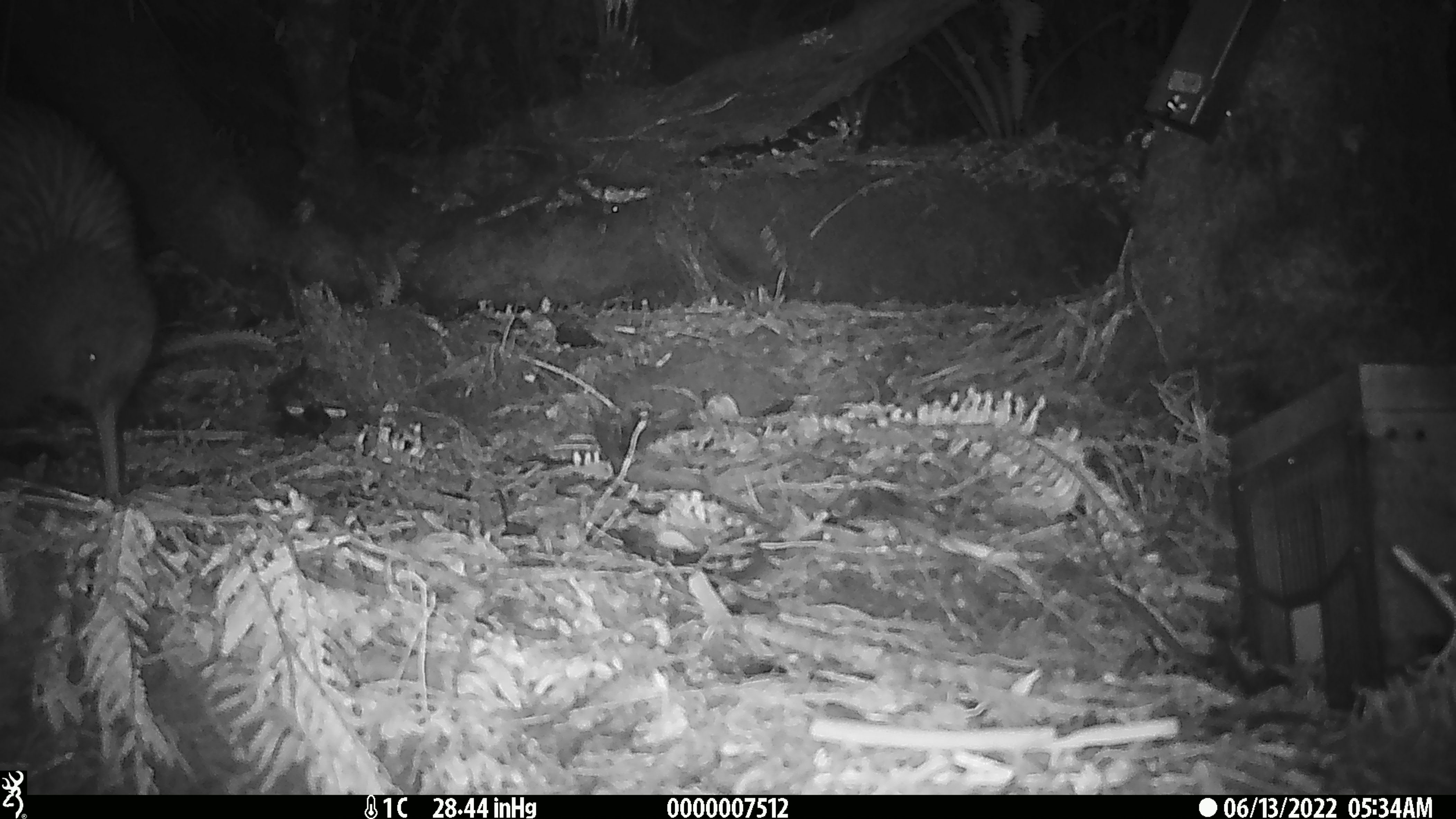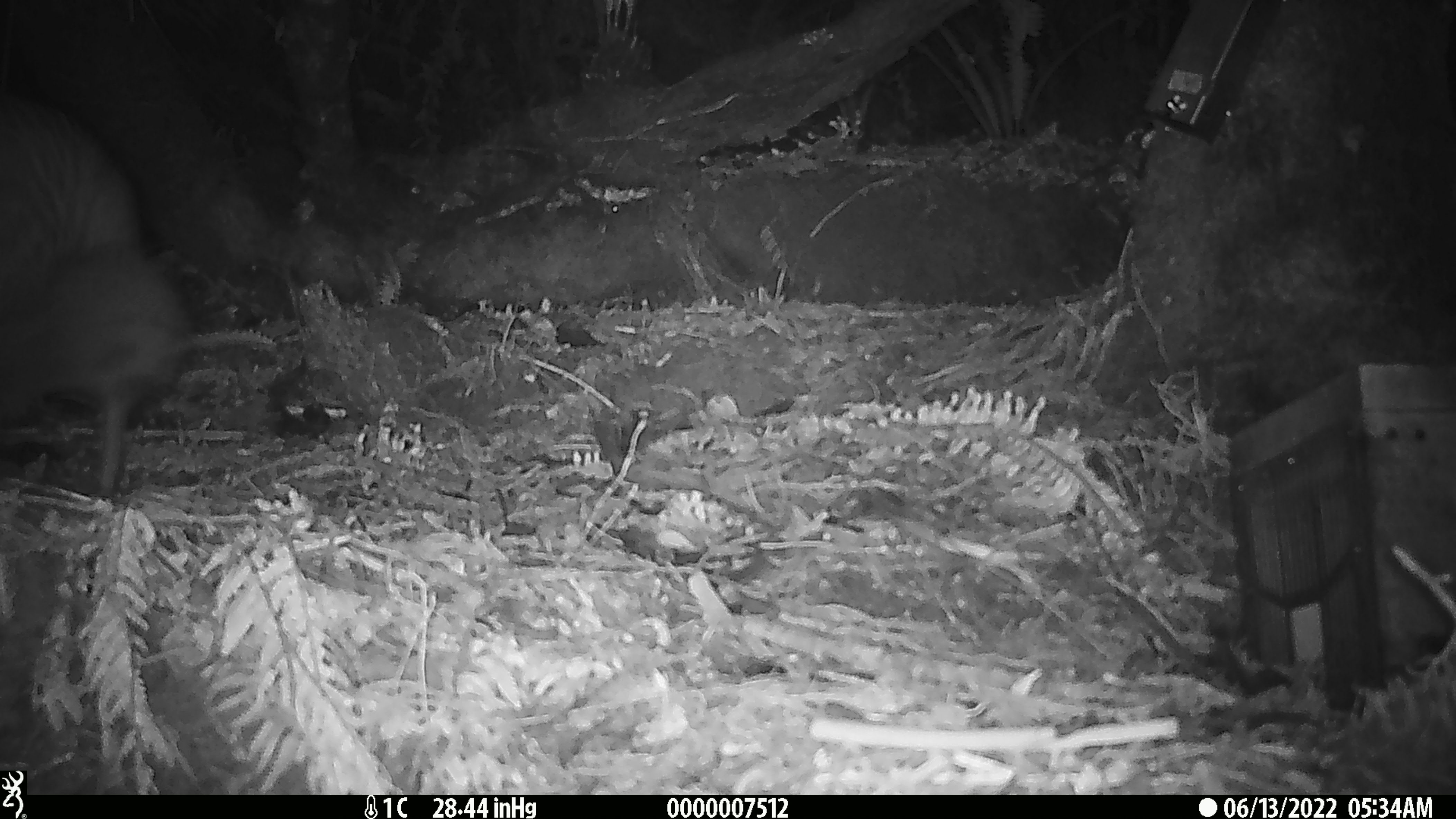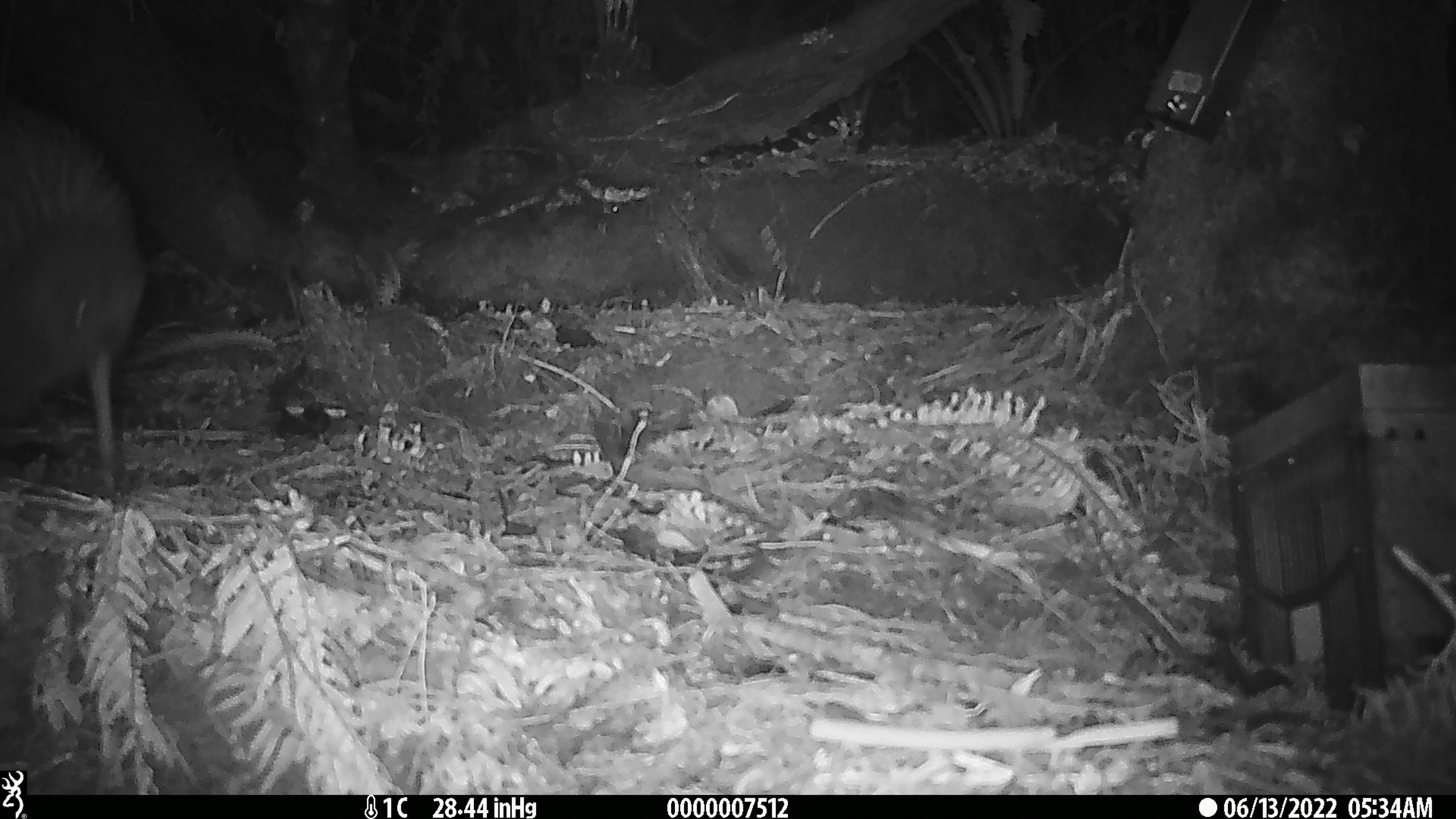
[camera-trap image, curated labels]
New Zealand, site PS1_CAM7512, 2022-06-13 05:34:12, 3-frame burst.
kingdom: Animalia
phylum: Chordata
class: Aves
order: Apterygiformes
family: Apterygidae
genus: Apteryx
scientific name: Apteryx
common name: kiwi